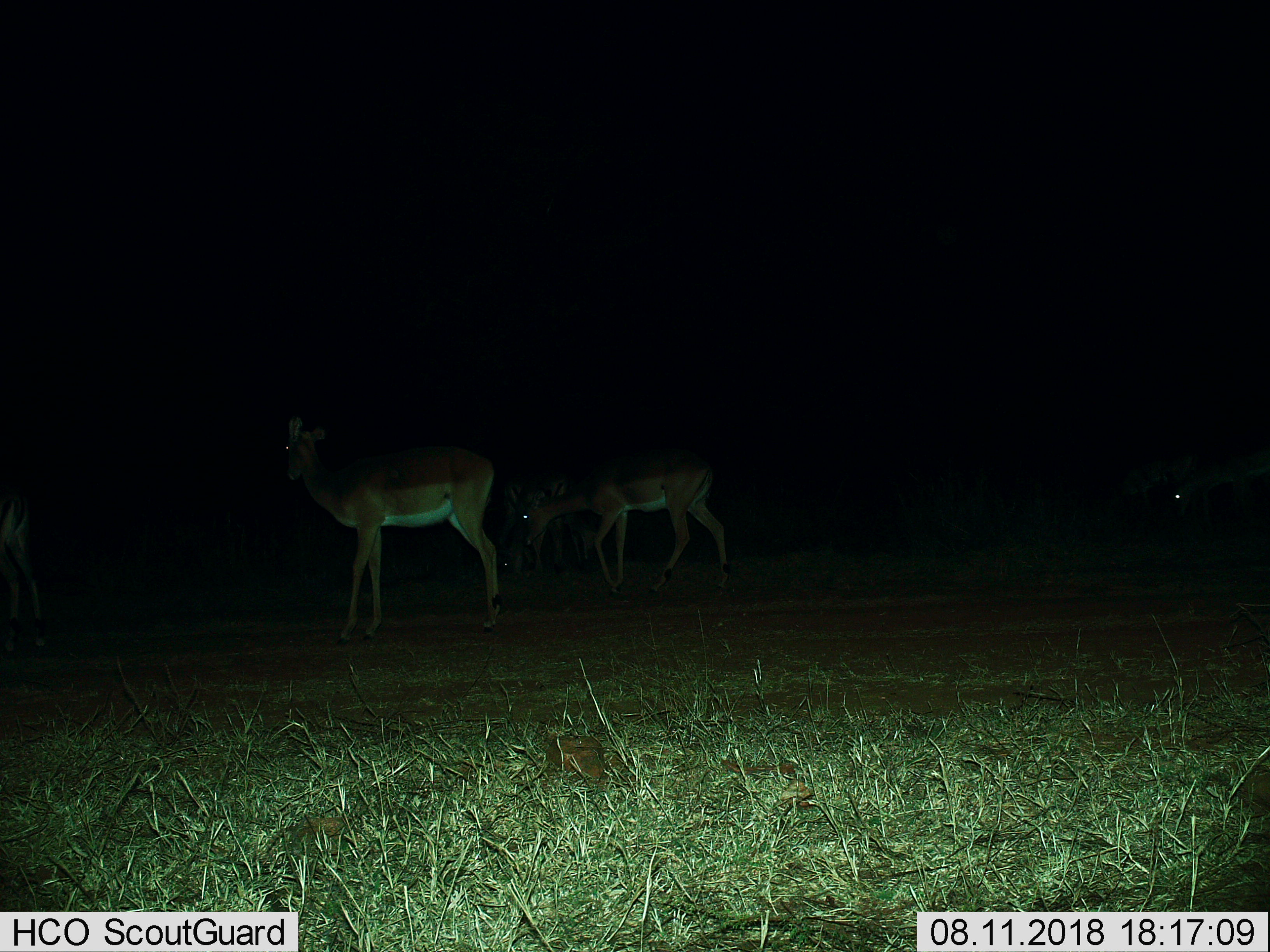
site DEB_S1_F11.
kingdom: Animalia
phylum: Chordata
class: Mammalia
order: Artiodactyla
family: Bovidae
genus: Aepyceros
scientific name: Aepyceros melampus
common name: impala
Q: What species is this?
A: Impala (Aepyceros melampus).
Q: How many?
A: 4.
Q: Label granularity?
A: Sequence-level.